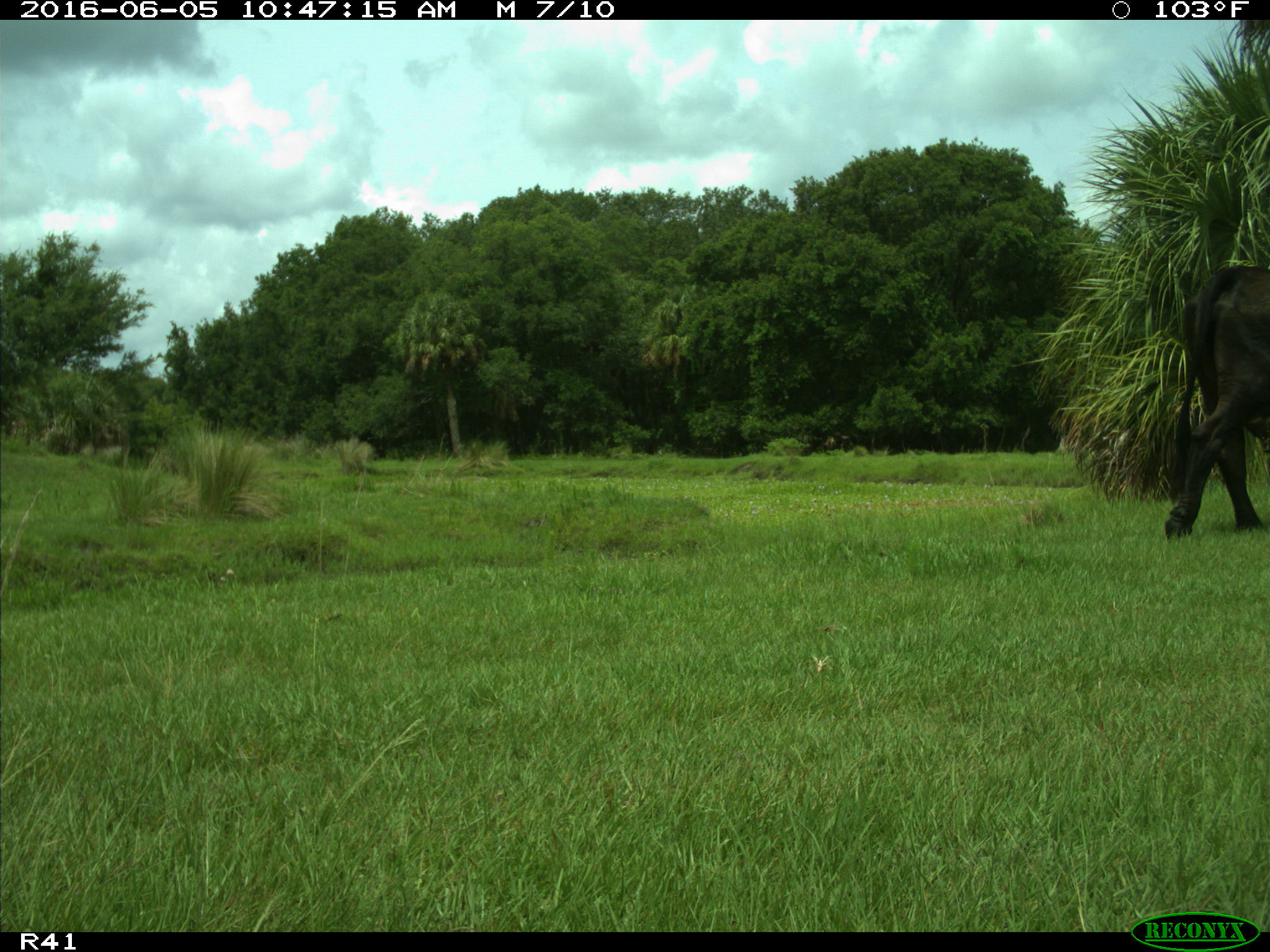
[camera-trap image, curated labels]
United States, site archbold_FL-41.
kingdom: Animalia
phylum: Chordata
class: Mammalia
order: Artiodactyla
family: Bovidae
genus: Bos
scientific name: Bos taurus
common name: domestic cow